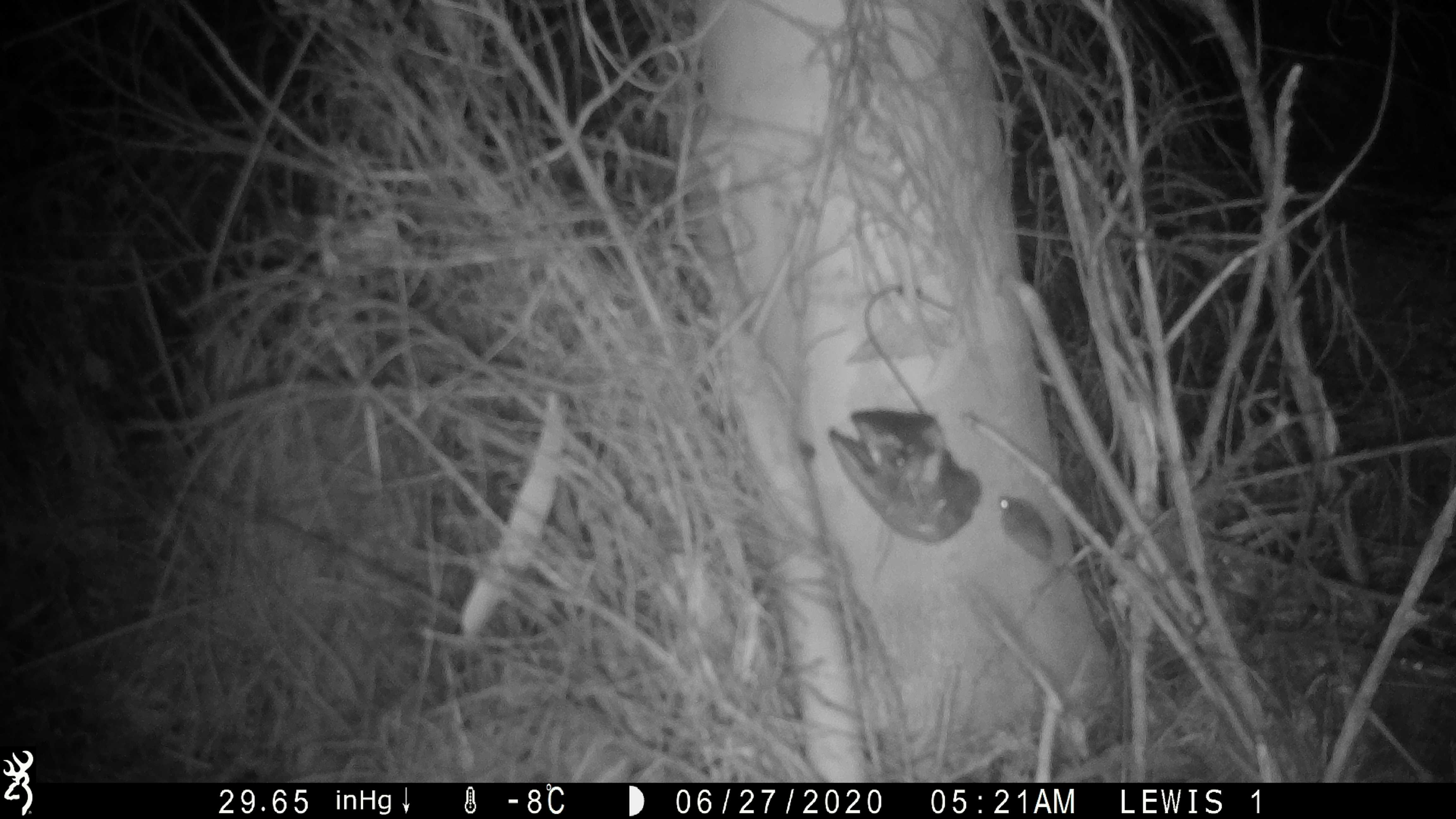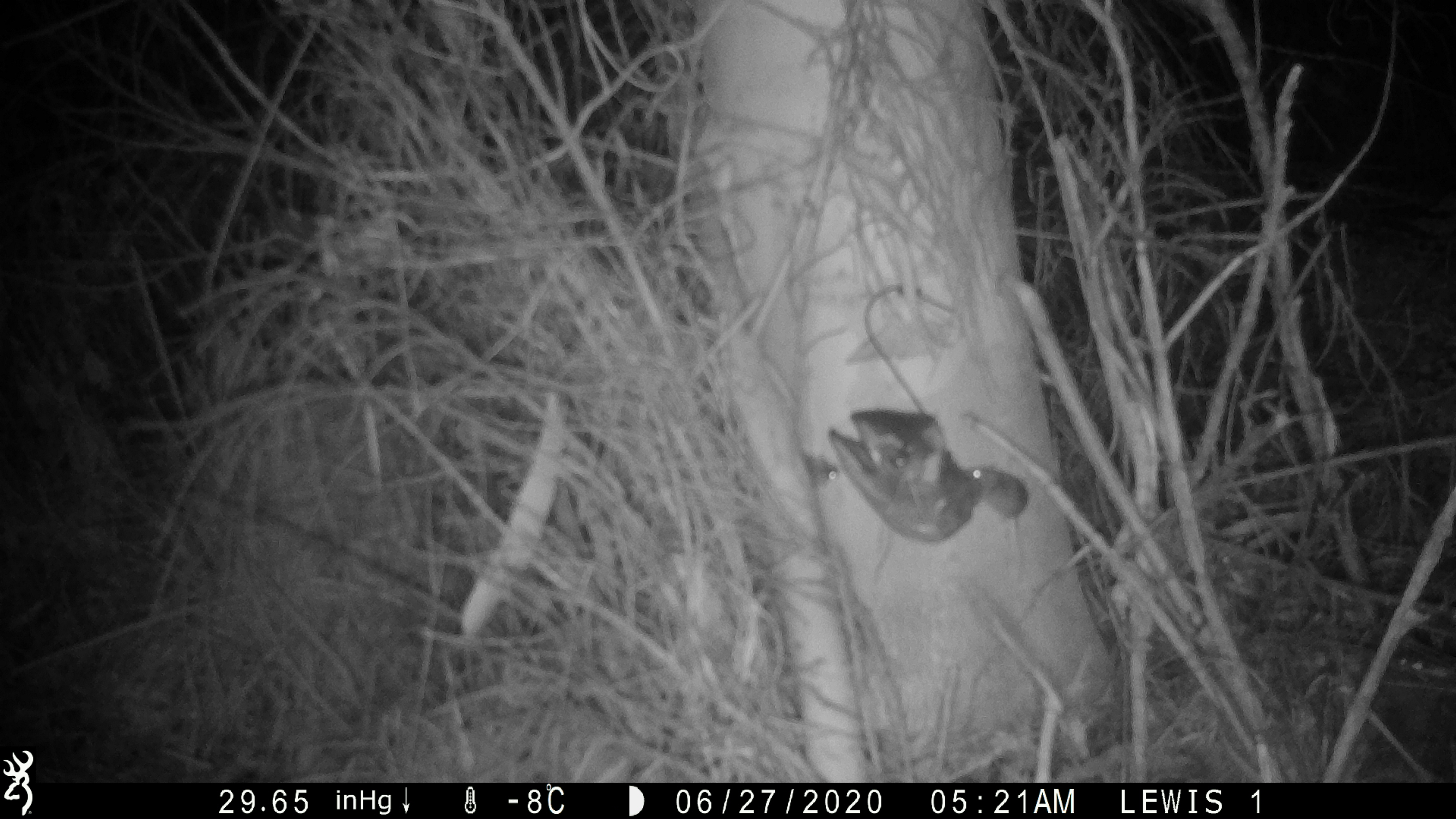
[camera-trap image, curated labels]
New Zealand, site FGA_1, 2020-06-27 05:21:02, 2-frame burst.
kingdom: Animalia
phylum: Chordata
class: Mammalia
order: Rodentia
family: Muridae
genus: Mus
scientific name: Mus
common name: mouse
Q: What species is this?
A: Mouse (Mus).